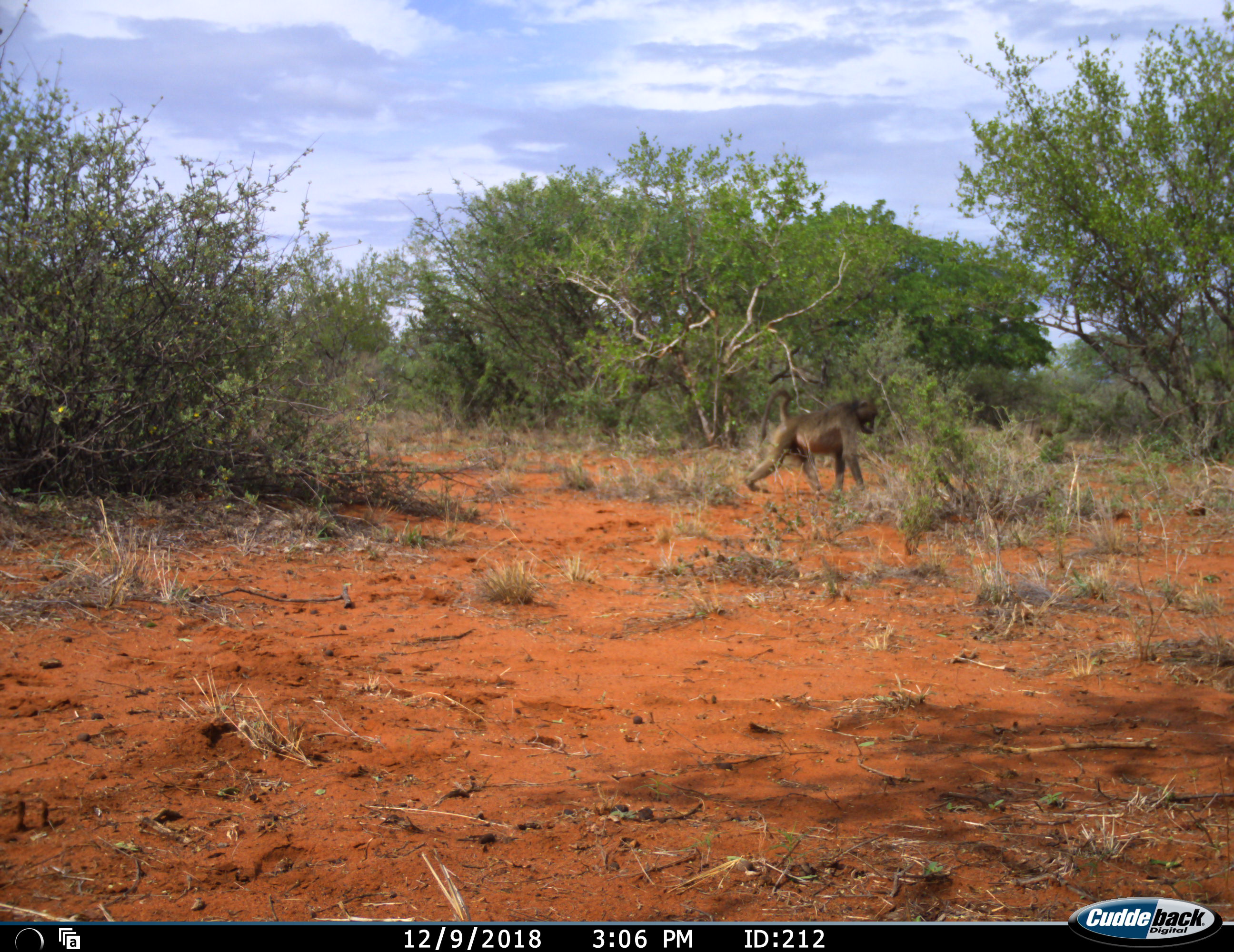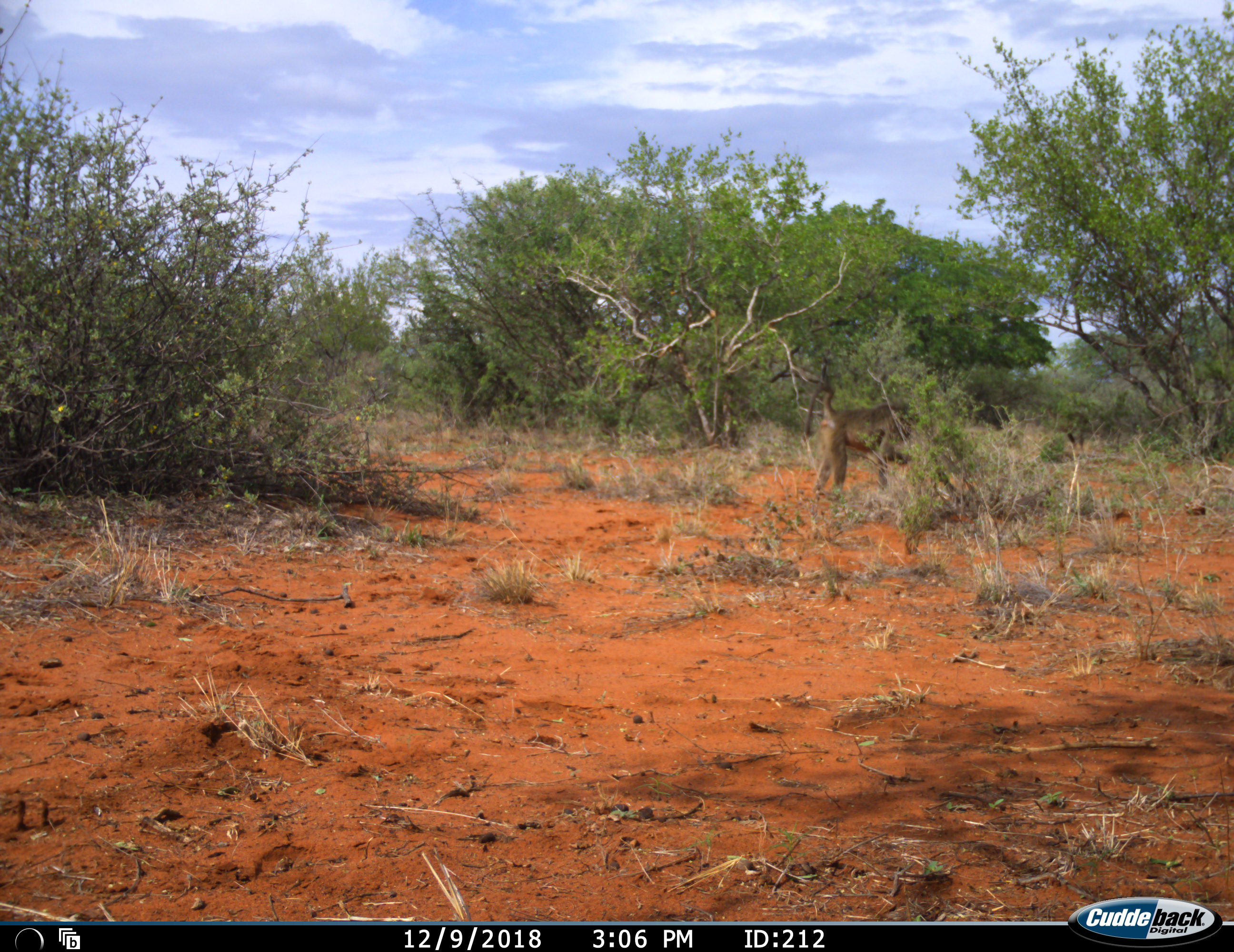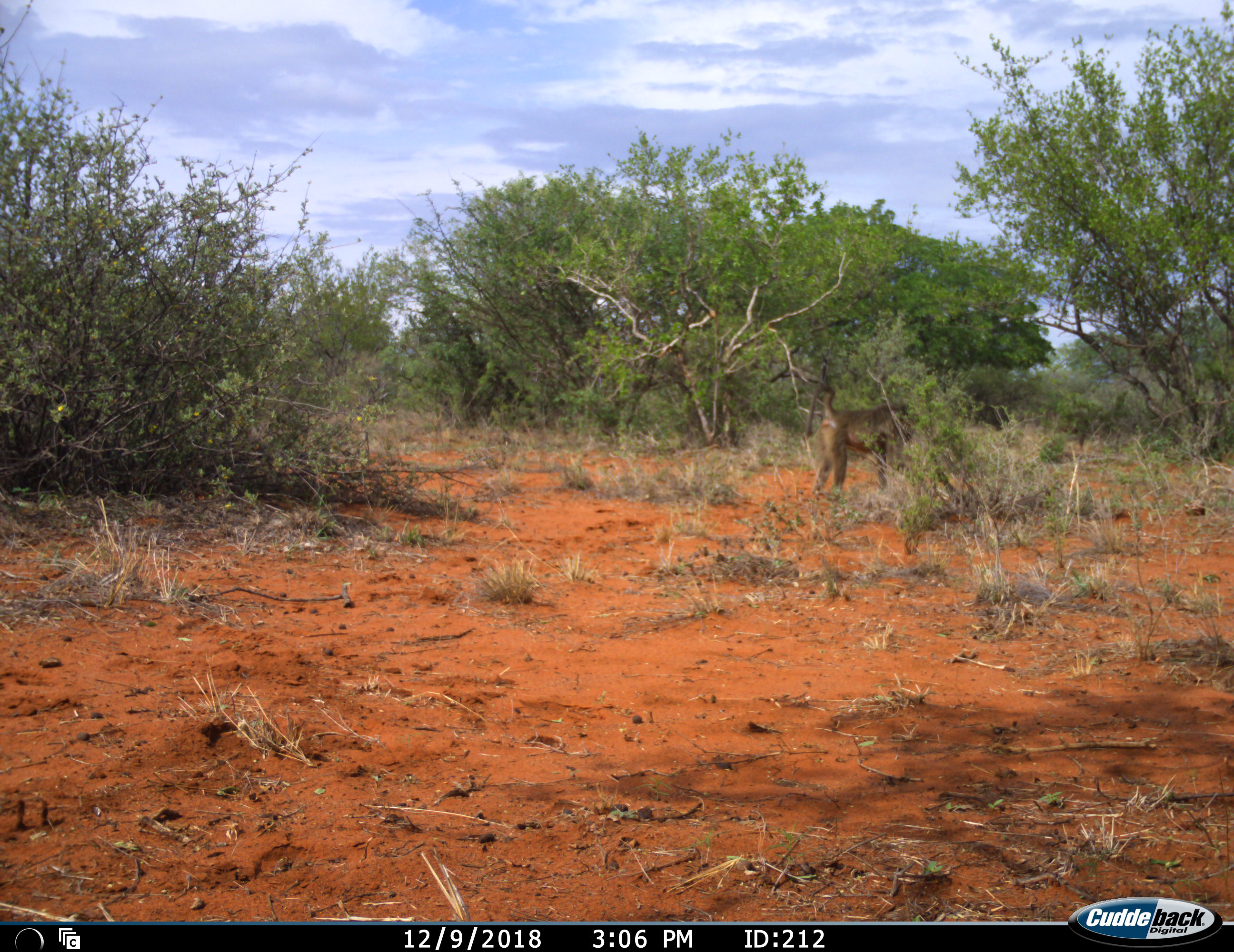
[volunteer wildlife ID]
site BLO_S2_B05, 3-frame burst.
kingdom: Animalia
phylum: Chordata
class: Mammalia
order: Primates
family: Cercopithecidae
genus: Papio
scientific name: Papio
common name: baboon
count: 2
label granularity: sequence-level